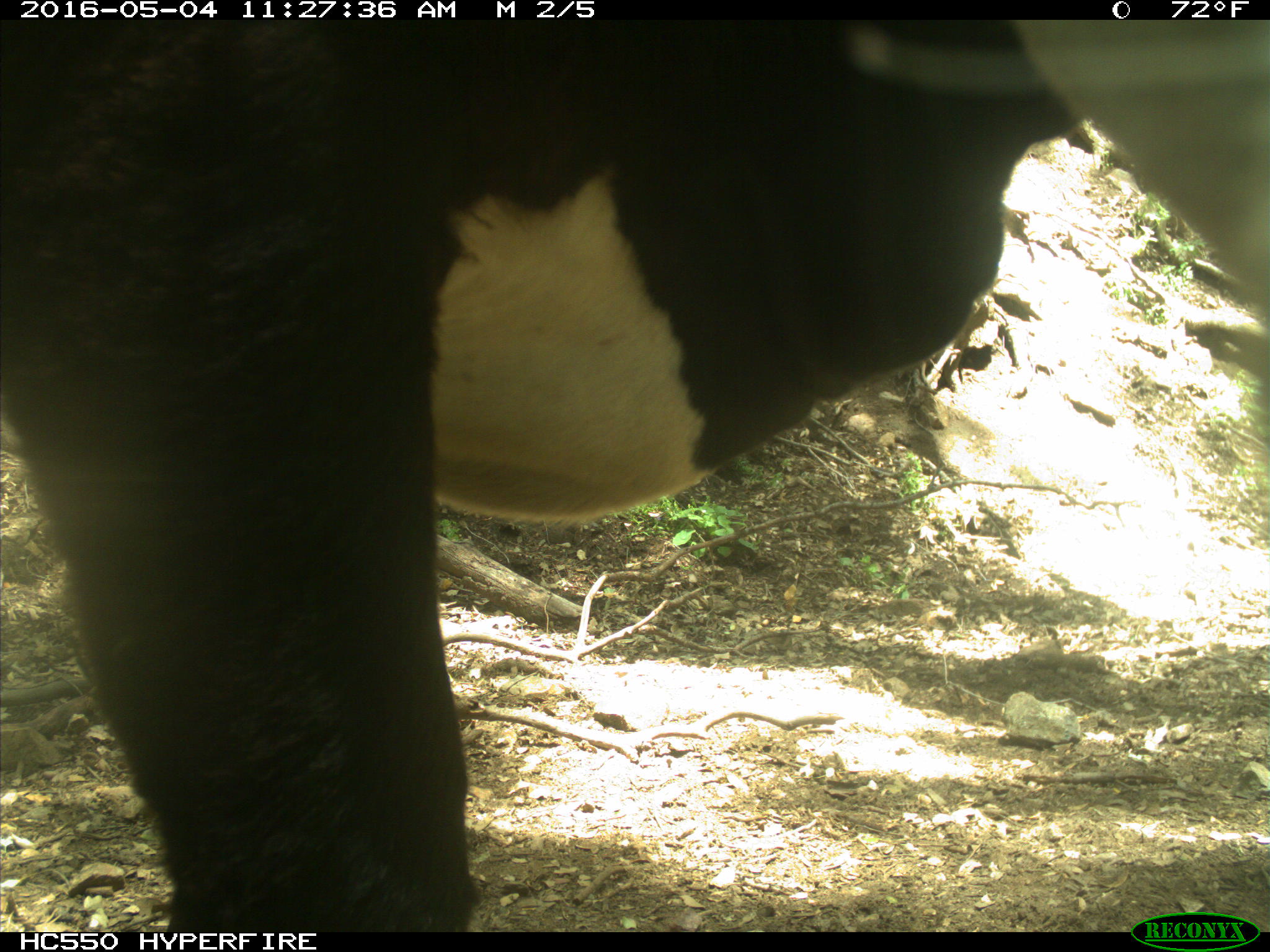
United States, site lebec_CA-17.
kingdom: Animalia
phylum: Chordata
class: Mammalia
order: Artiodactyla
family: Bovidae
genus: Bos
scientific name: Bos taurus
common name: domestic cow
Bos taurus (domestic cow).